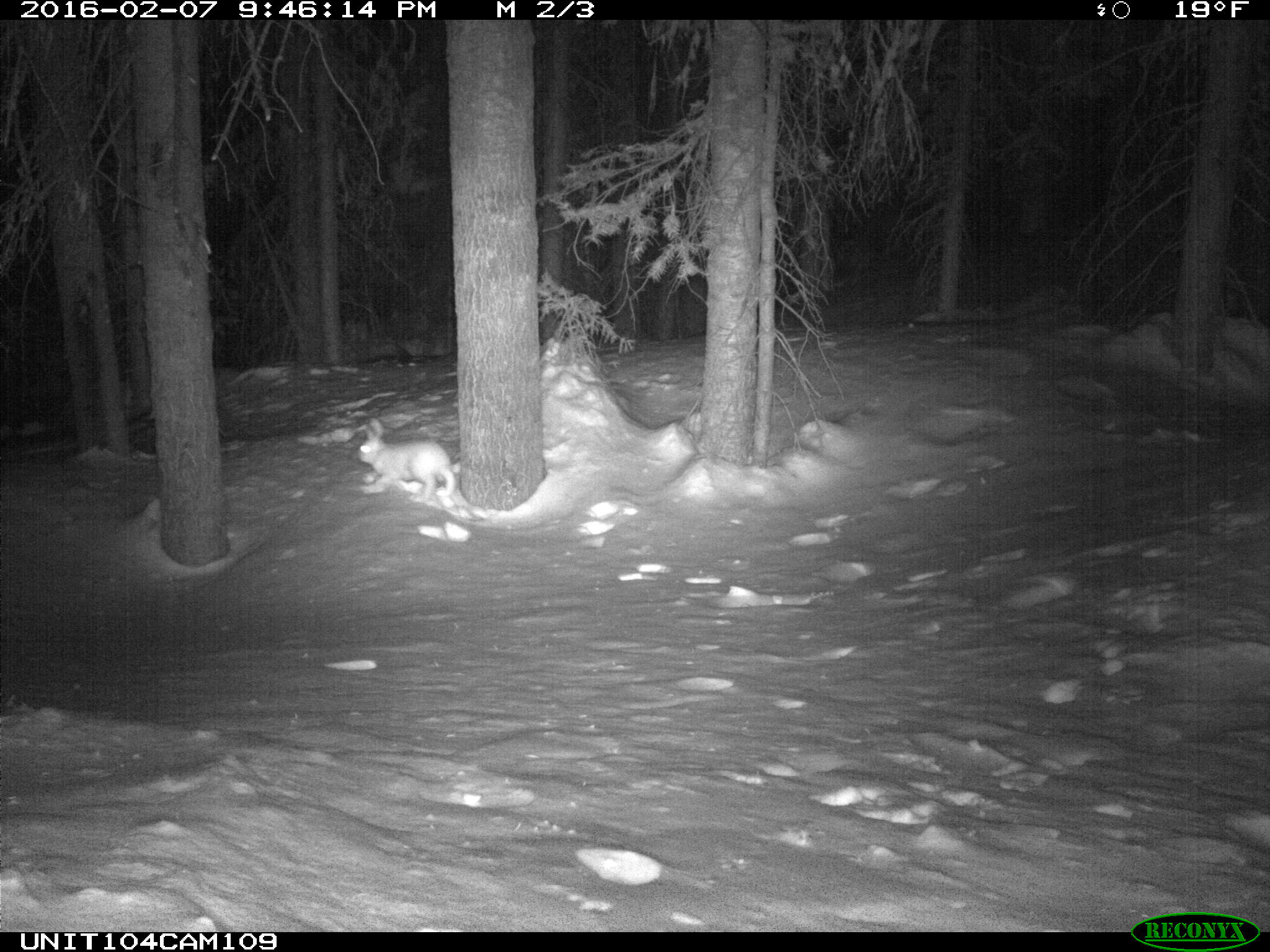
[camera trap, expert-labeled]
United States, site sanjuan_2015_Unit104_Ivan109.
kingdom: Animalia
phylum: Chordata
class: Mammalia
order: Lagomorpha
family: Leporidae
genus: Lepus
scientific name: Lepus americanus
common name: snowshoe hare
Lepus americanus (snowshoe hare).